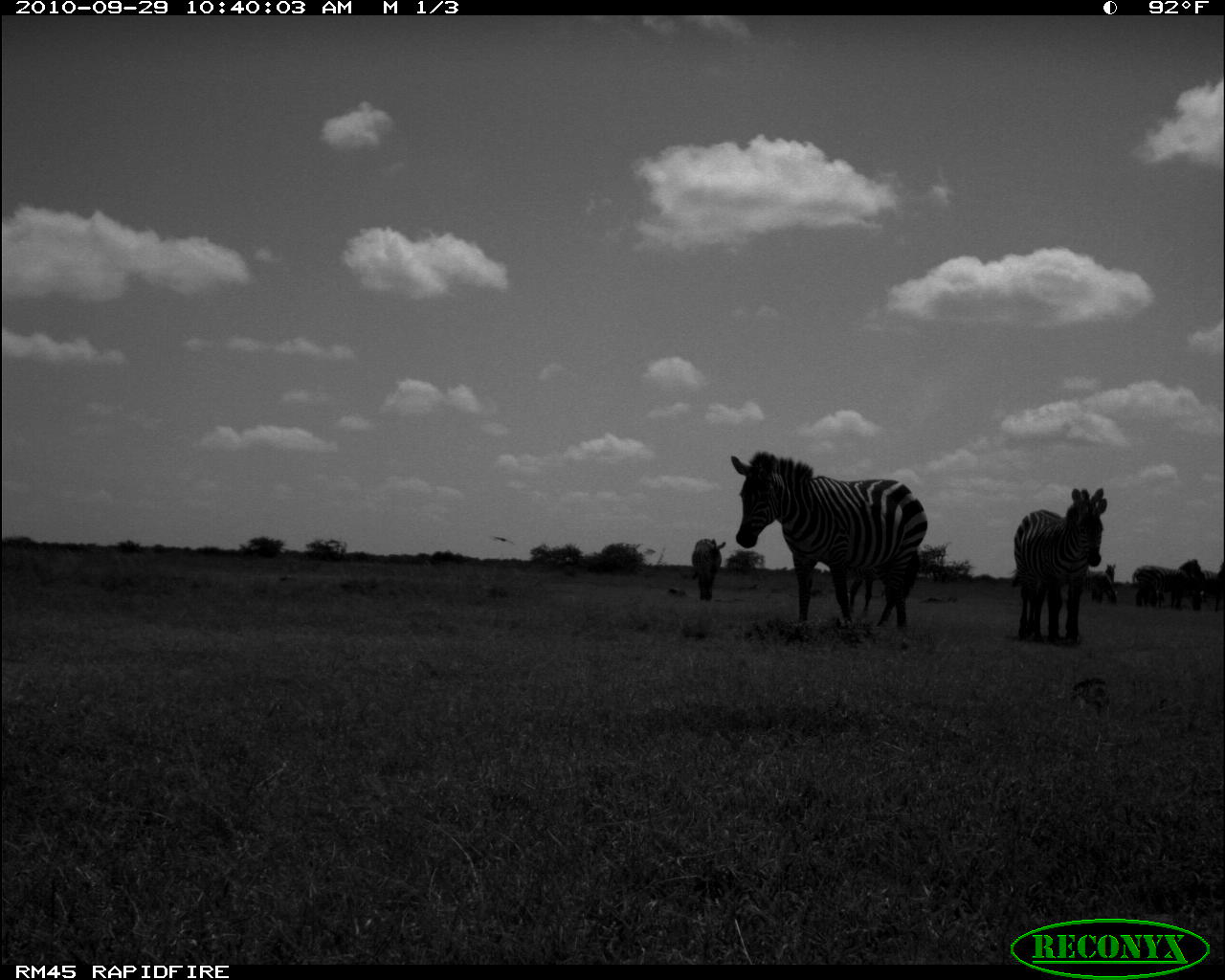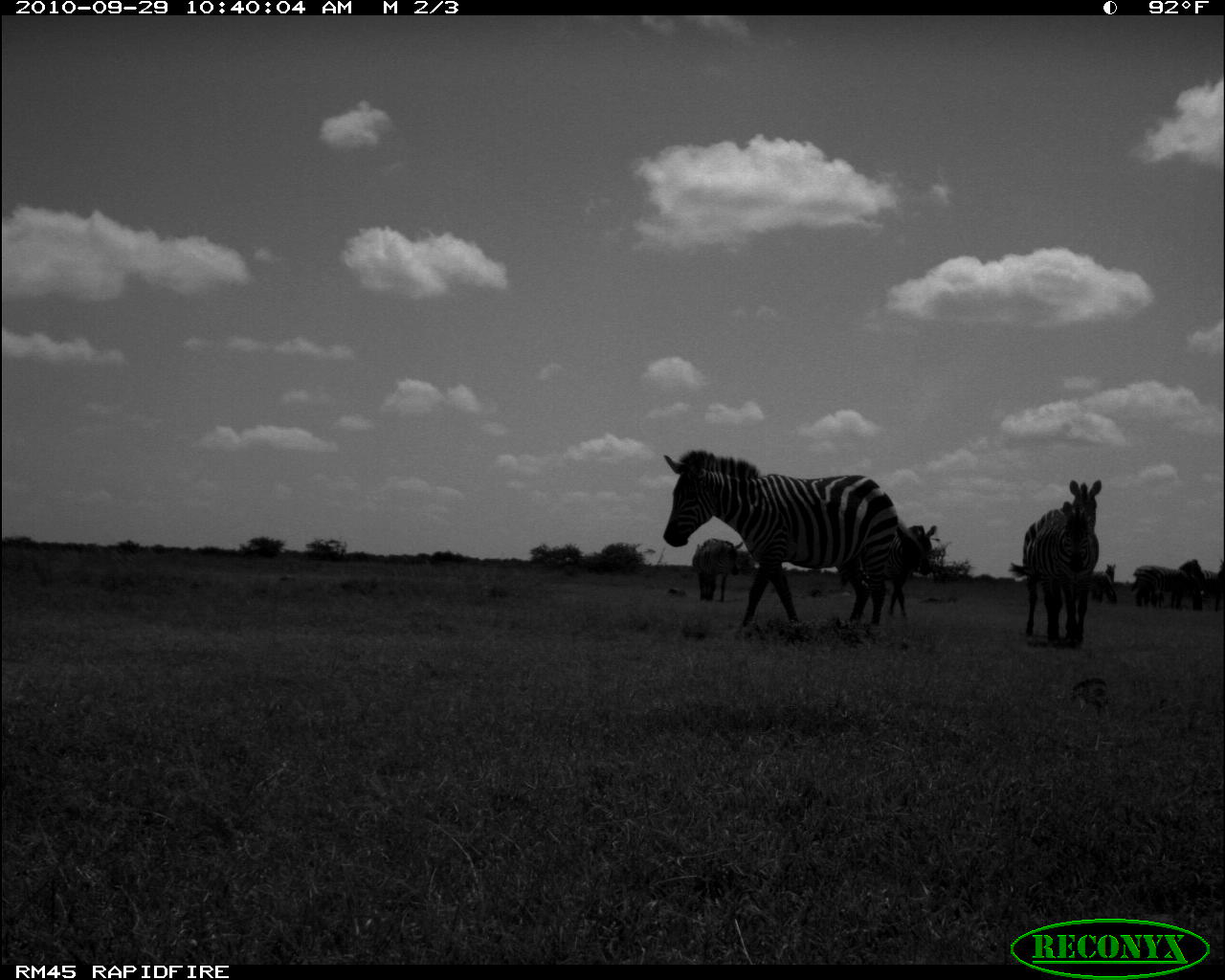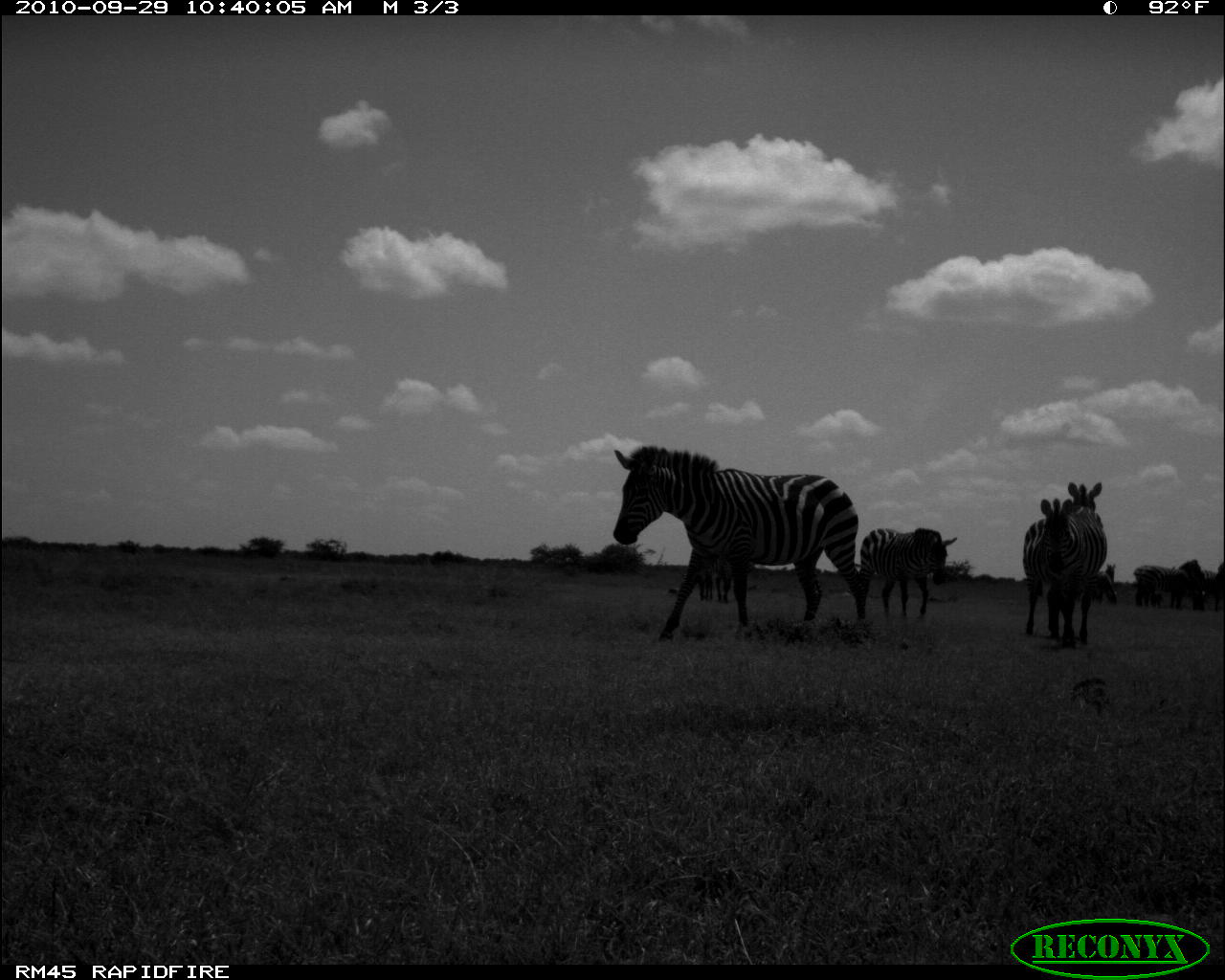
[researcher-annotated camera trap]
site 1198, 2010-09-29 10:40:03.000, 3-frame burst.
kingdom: Animalia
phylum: Chordata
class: Mammalia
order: Perissodactyla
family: Equidae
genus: Equus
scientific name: Equus quagga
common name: plains zebra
Equus quagga (plains zebra), count 9.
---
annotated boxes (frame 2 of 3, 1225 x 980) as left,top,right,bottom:
equus quagga: 658,444,899,630; 1023,475,1104,642; 1021,479,1100,648; 837,518,938,616; 685,533,742,602; 1131,566,1189,608; 1186,559,1223,608; 1087,562,1117,603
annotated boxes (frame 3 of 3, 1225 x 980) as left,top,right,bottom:
equus quagga: 612,442,866,643; 1021,497,1085,647; 859,526,958,620; 1061,481,1107,642; 1131,563,1187,609; 695,558,732,602; 1176,557,1205,607; 1091,561,1119,604; 1205,562,1225,612